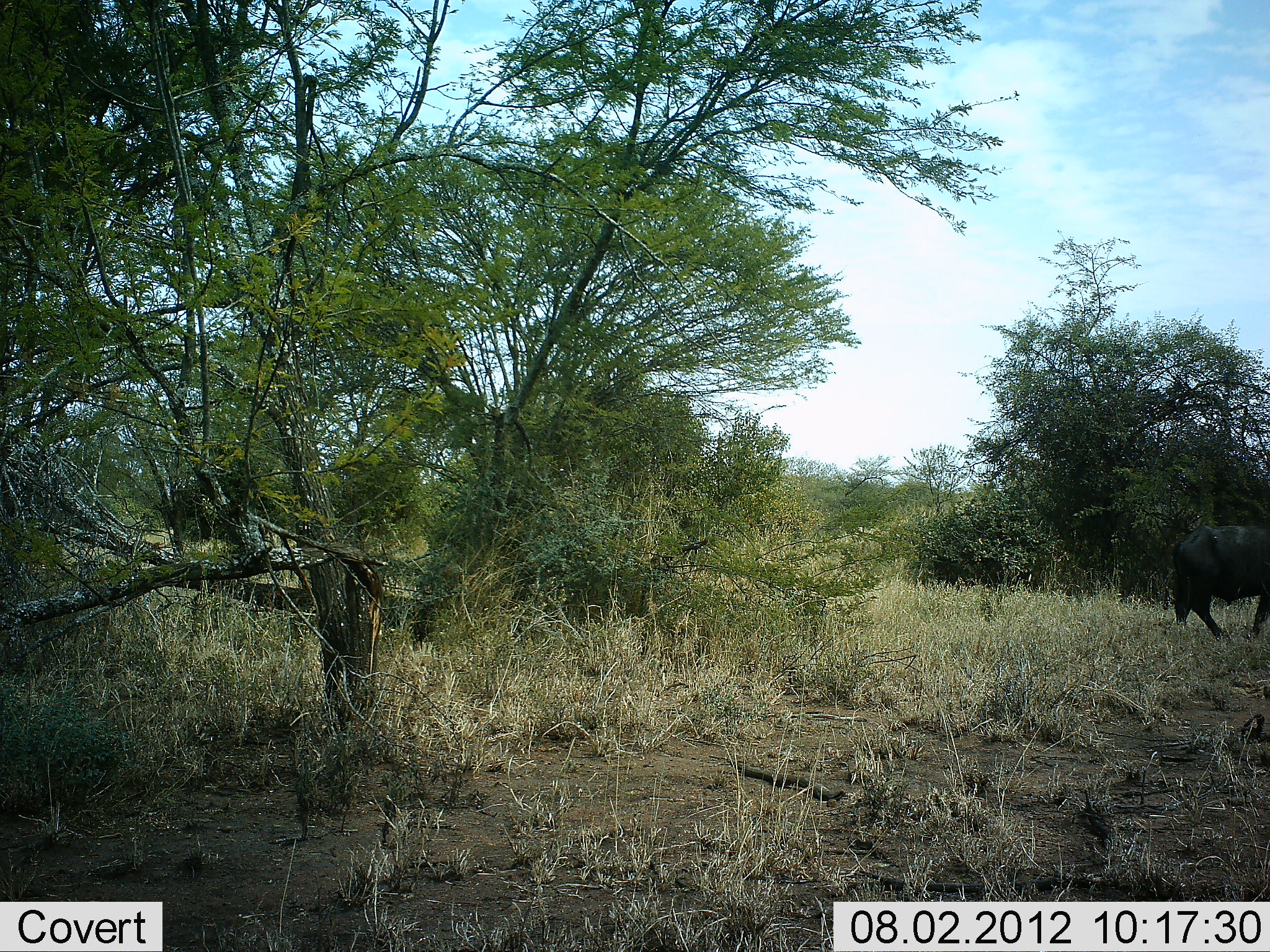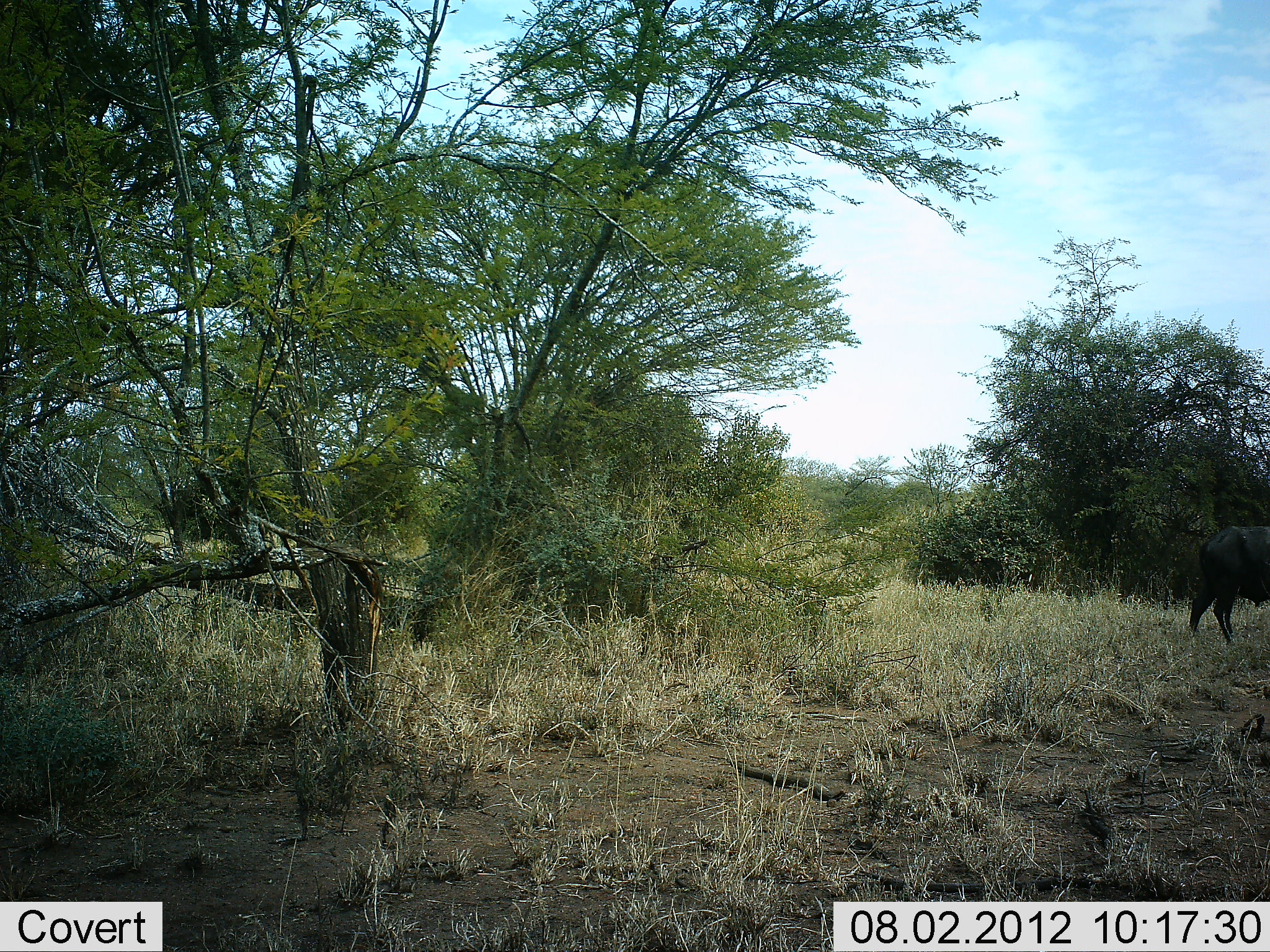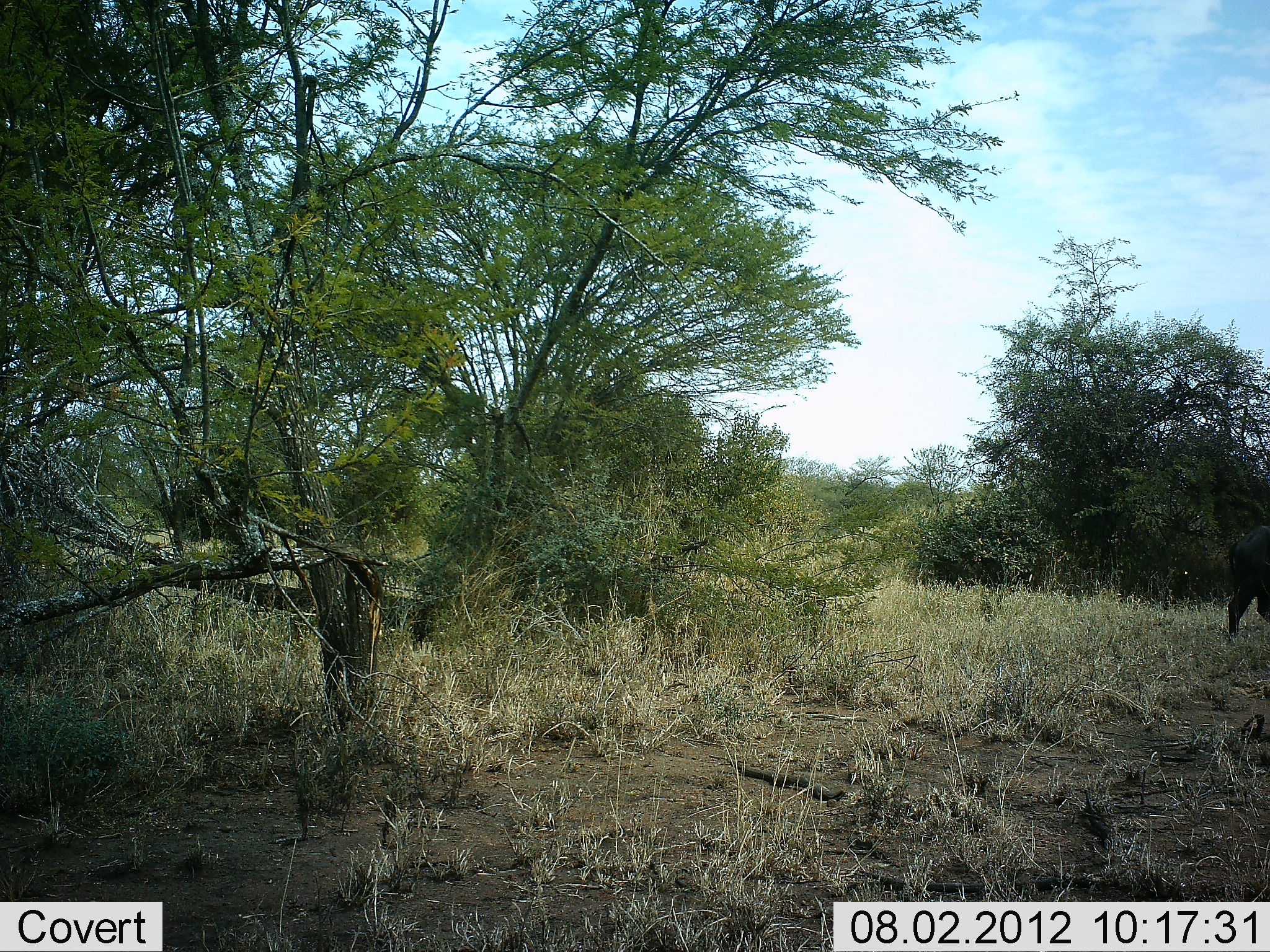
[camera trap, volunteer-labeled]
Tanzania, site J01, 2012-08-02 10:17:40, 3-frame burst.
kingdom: Animalia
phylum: Chordata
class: Mammalia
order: Artiodactyla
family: Bovidae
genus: Syncerus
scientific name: Syncerus caffer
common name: cape buffalo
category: buffalo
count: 1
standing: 0%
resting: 0%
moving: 100%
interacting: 0%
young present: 0%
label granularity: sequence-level